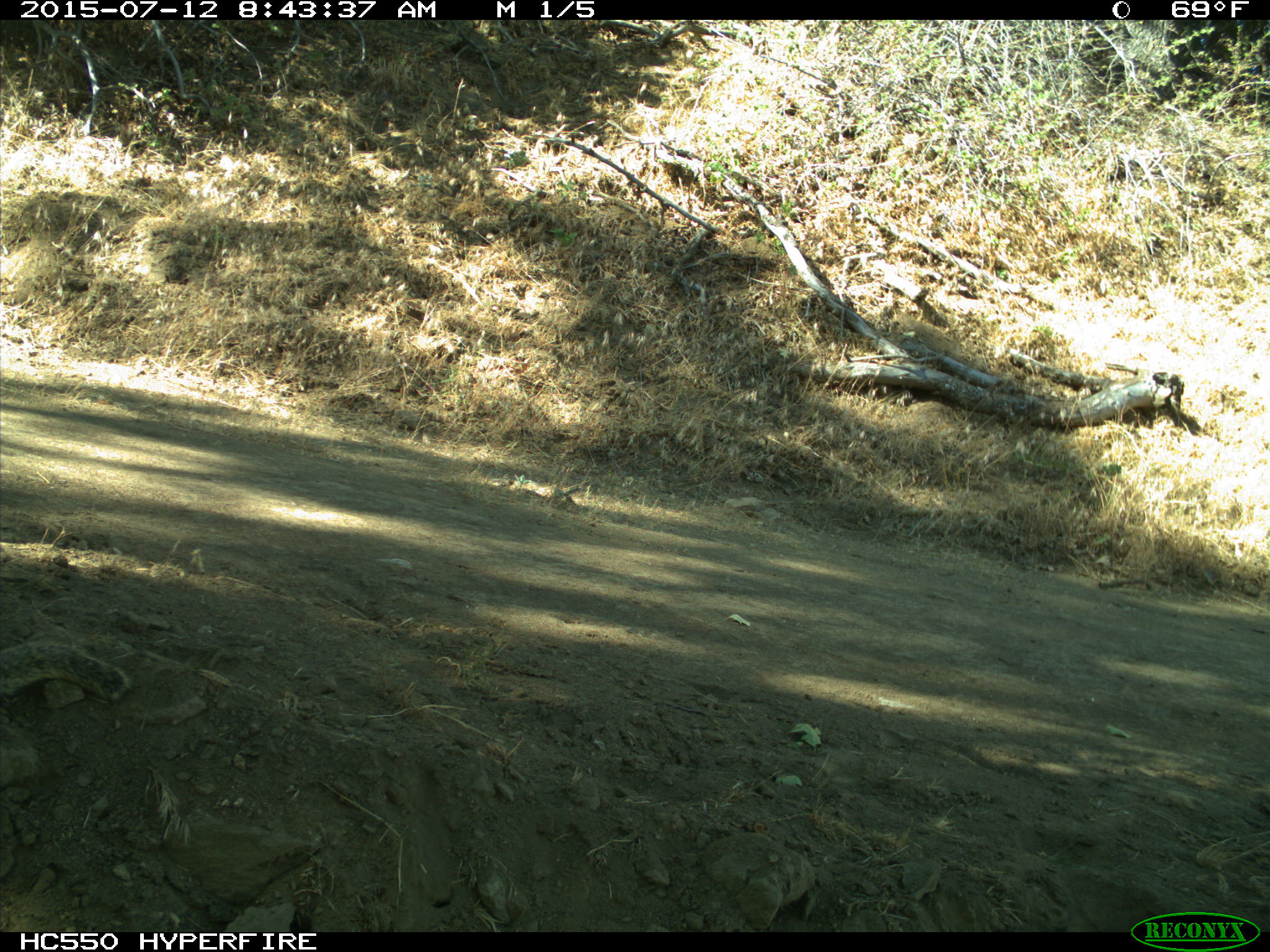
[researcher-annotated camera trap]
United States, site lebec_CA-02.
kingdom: Animalia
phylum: Chordata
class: Mammalia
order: Rodentia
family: Sciuridae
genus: Otospermophilus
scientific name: Otospermophilus beecheyi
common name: california ground squirrel